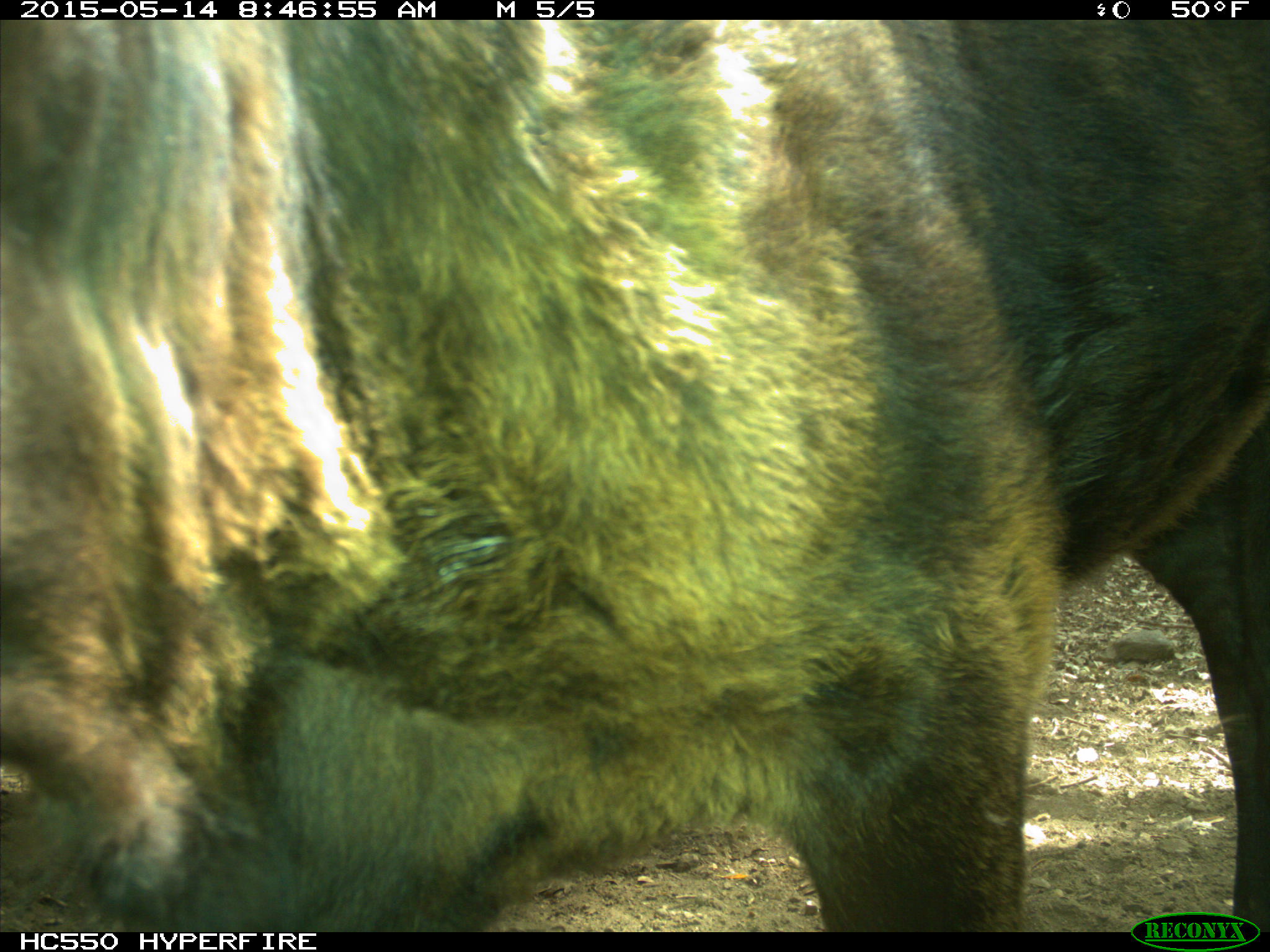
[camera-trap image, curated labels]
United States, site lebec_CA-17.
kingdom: Animalia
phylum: Chordata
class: Mammalia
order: Artiodactyla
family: Bovidae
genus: Bos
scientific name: Bos taurus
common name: domestic cow